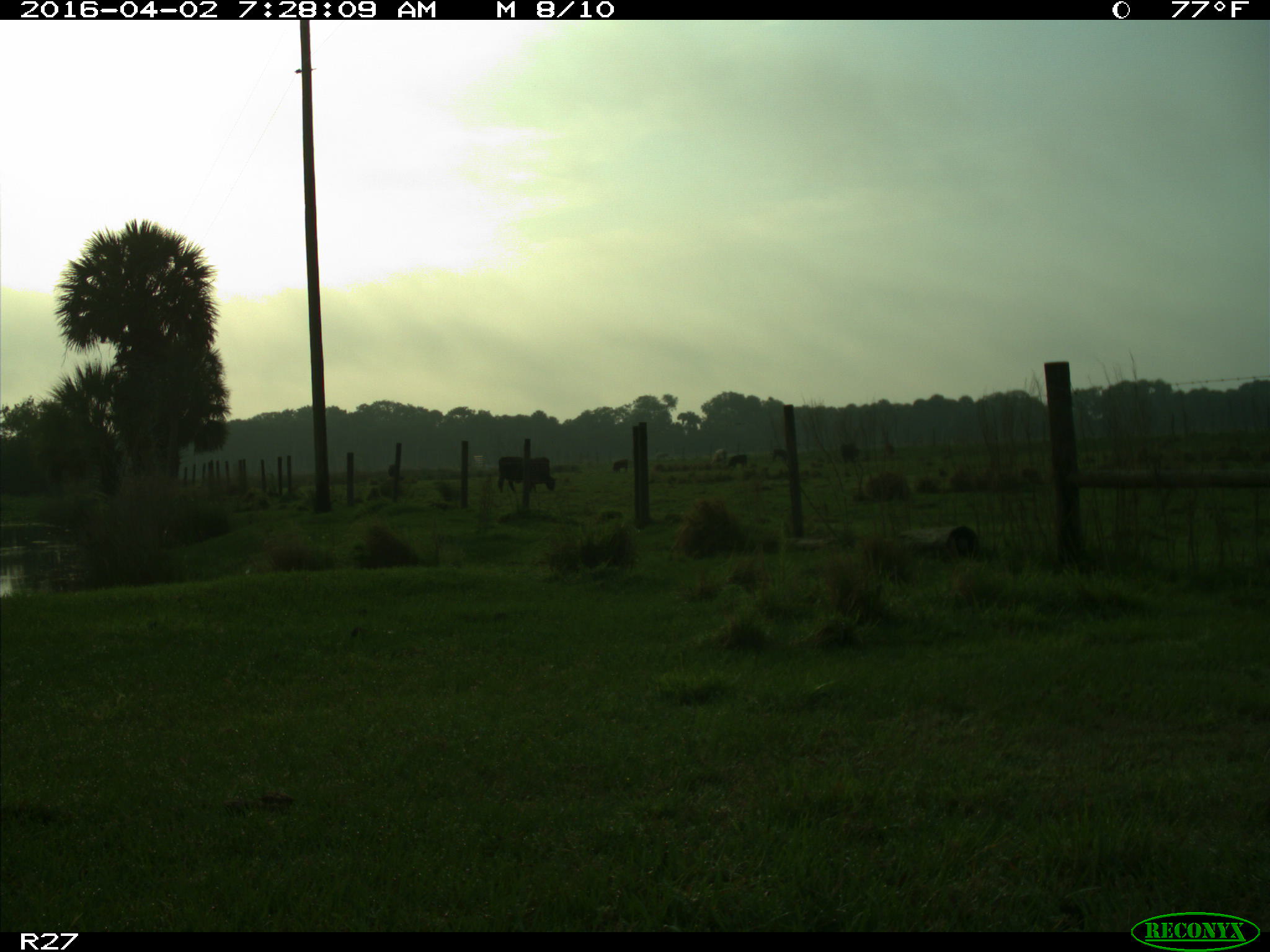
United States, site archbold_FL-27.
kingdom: Animalia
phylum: Chordata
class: Mammalia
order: Artiodactyla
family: Bovidae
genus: Bos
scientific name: Bos taurus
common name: domestic cow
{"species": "Bos taurus (domestic cow)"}